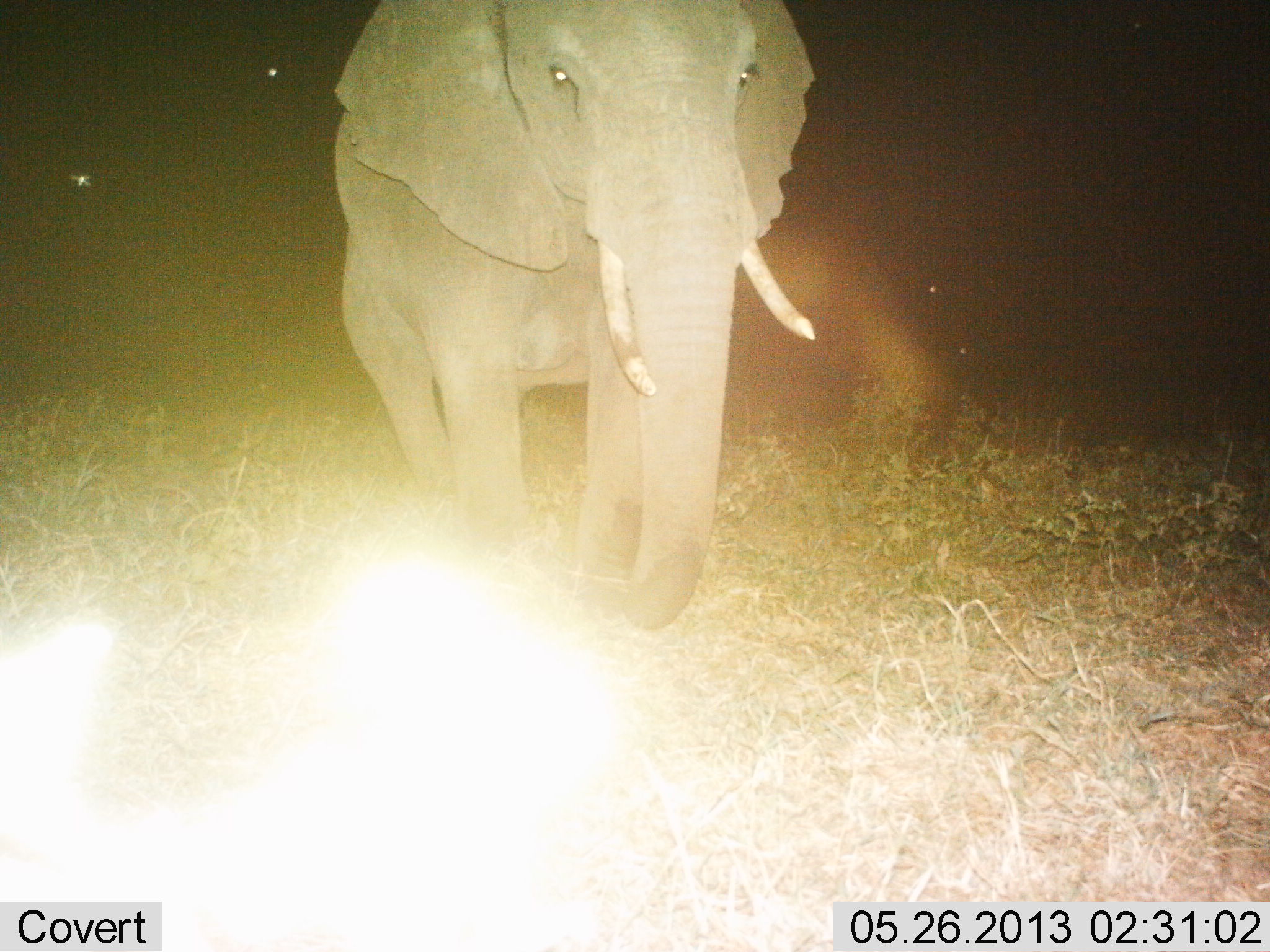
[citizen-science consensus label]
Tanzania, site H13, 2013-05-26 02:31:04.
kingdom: Animalia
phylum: Chordata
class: Mammalia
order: Proboscidea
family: Elephantidae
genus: Loxodonta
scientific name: Loxodonta africana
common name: african bush elephant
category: elephant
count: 1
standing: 31%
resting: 0%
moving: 69%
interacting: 0%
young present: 0%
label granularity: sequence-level